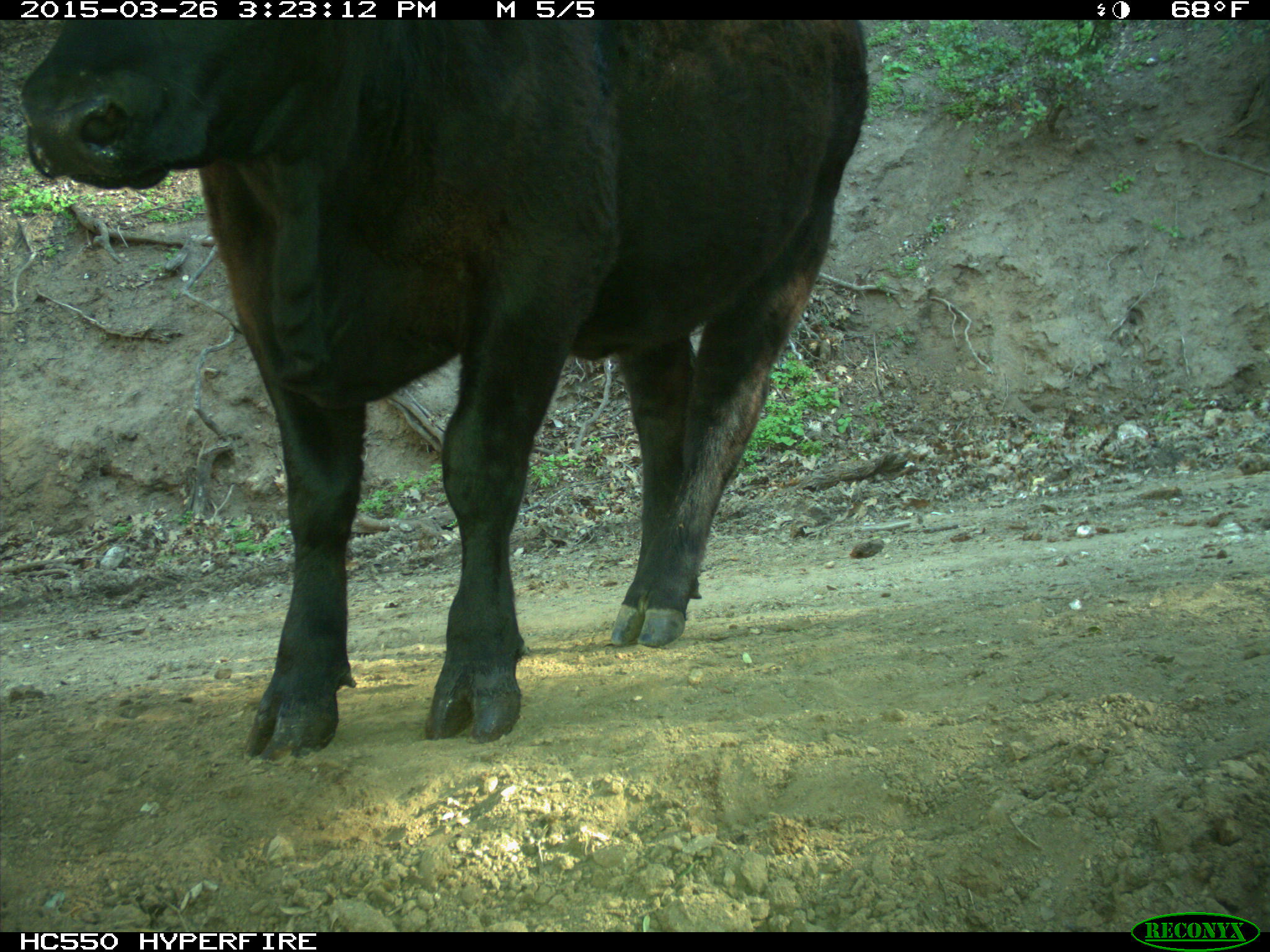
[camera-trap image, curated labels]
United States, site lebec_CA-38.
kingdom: Animalia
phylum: Chordata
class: Mammalia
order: Artiodactyla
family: Bovidae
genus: Bos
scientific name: Bos taurus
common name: domestic cow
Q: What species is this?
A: Bos taurus (domestic cow).